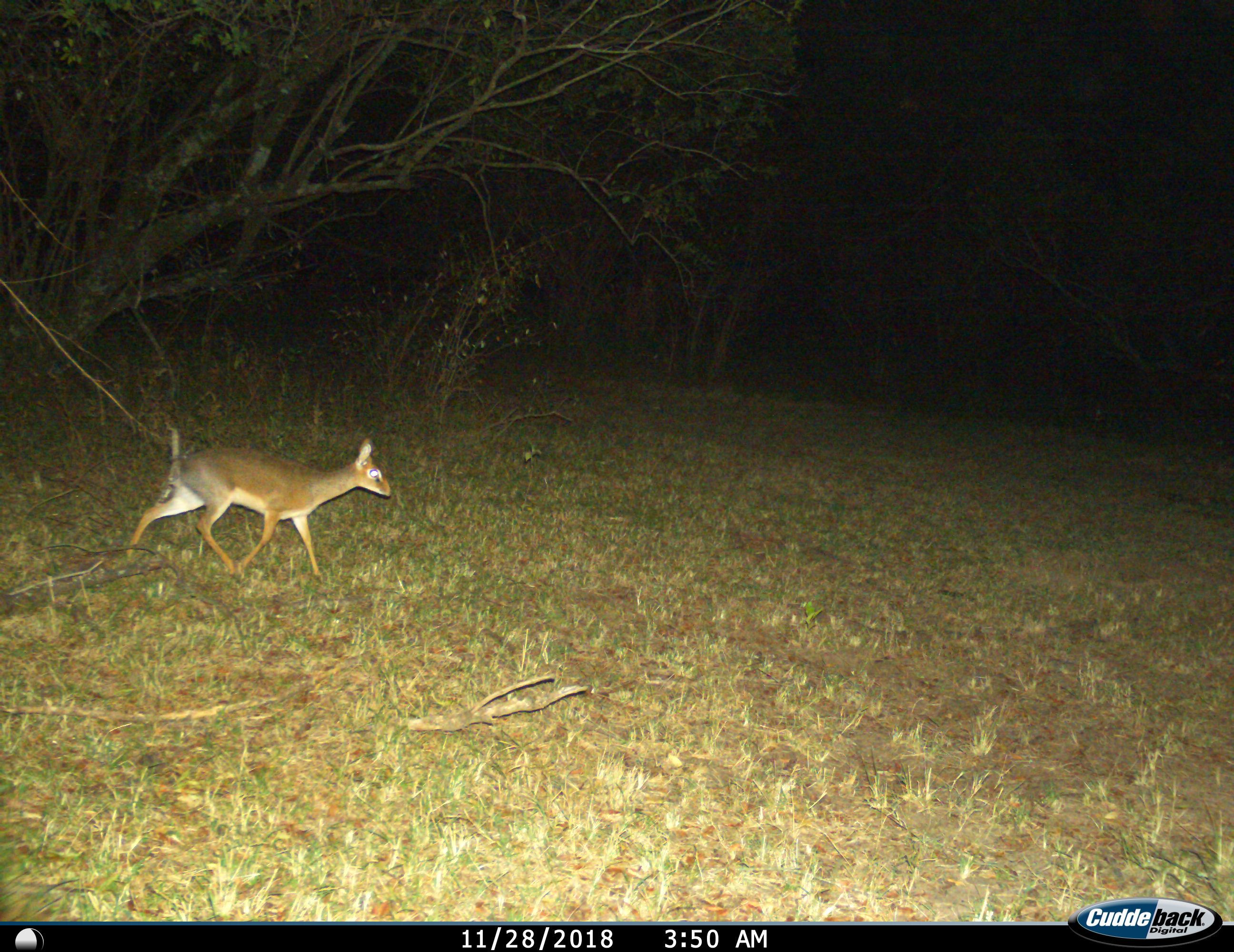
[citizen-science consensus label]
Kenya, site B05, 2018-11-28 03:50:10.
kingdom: Animalia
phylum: Chordata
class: Mammalia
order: Artiodactyla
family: Bovidae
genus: Madoqua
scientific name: Madoqua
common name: dikdik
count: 1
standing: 0%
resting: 0%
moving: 100%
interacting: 0%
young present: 0%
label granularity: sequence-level